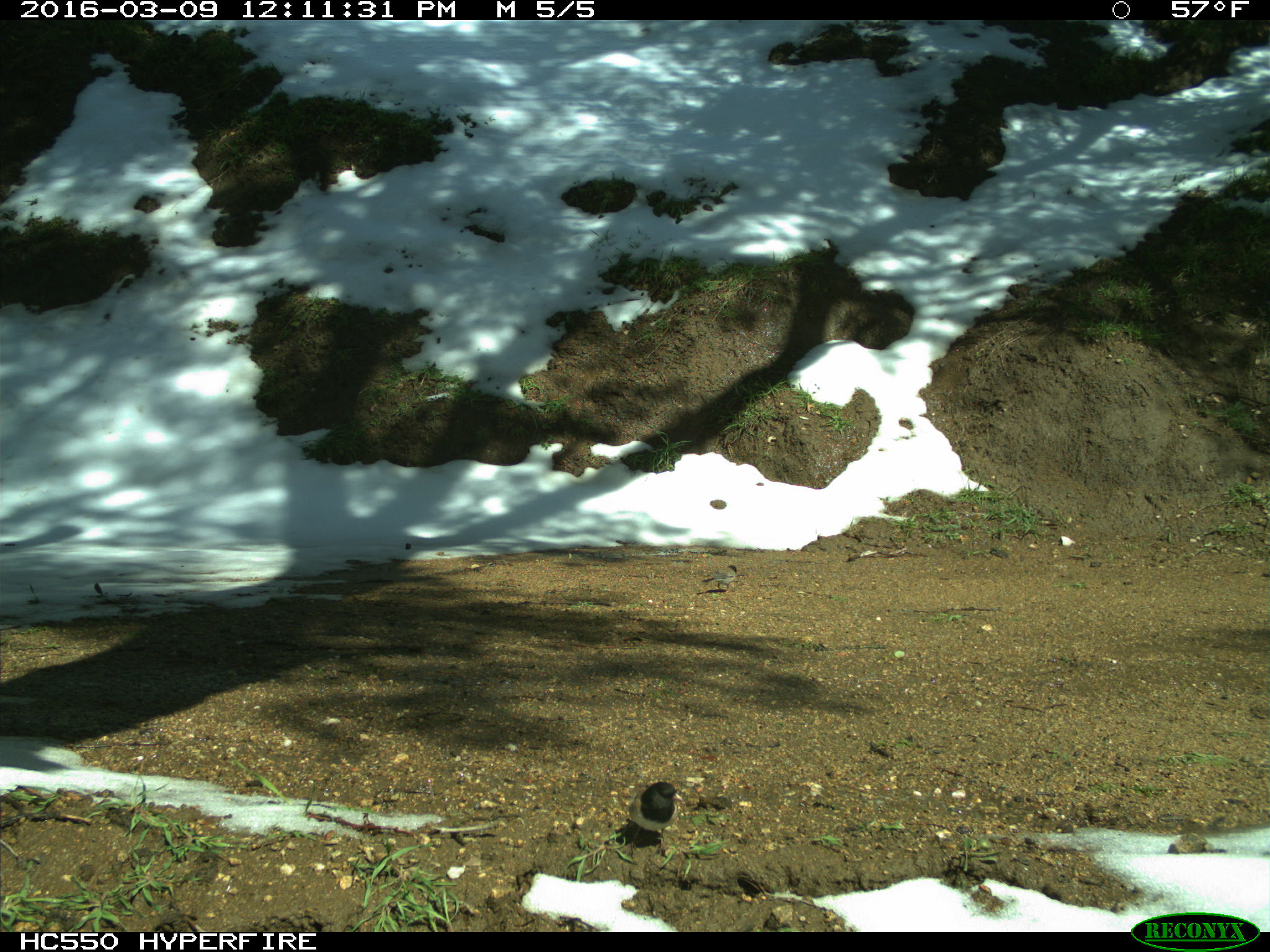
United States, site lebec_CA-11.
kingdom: Animalia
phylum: Chordata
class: Aves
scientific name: Aves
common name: birds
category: unidentified bird